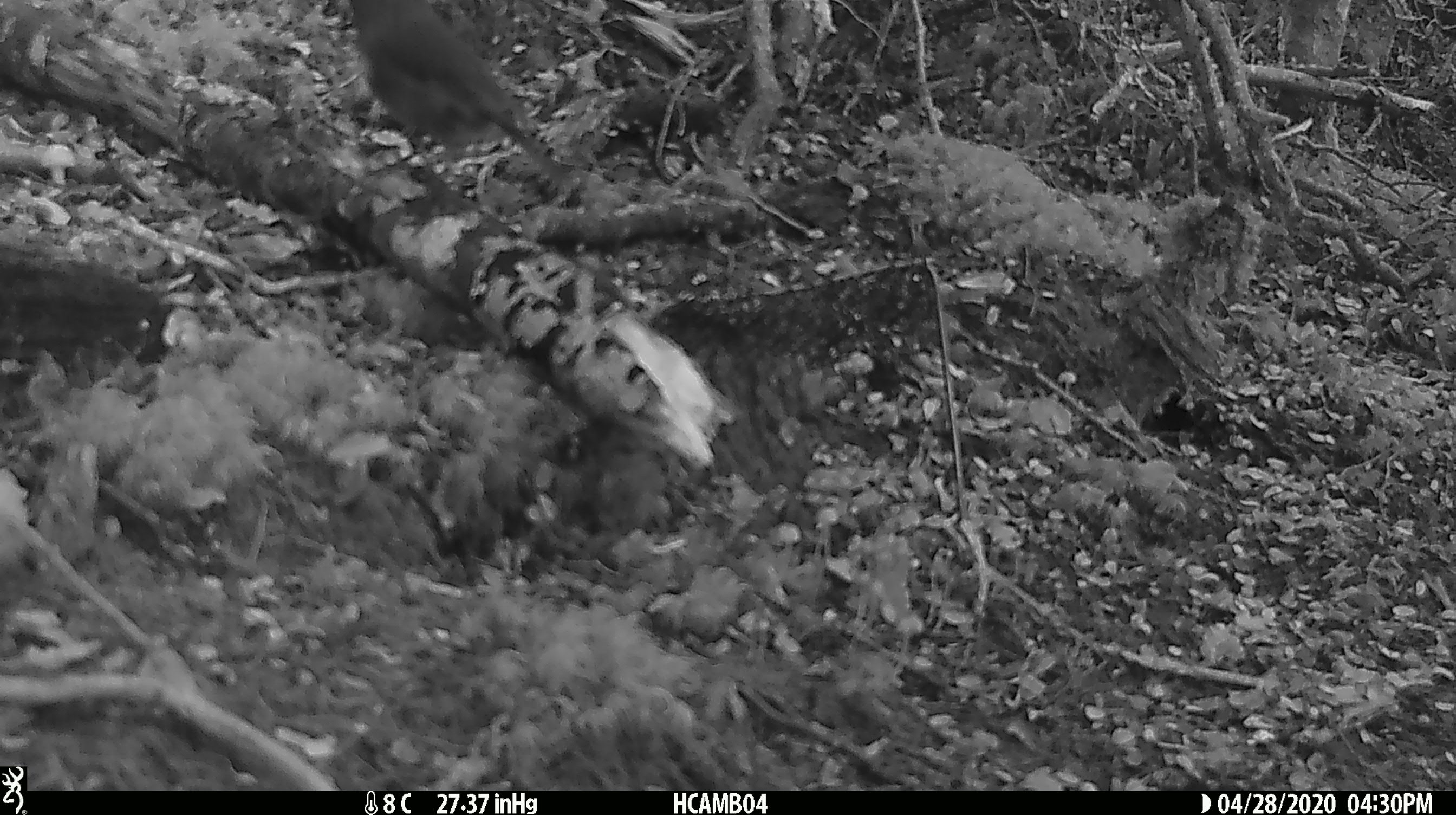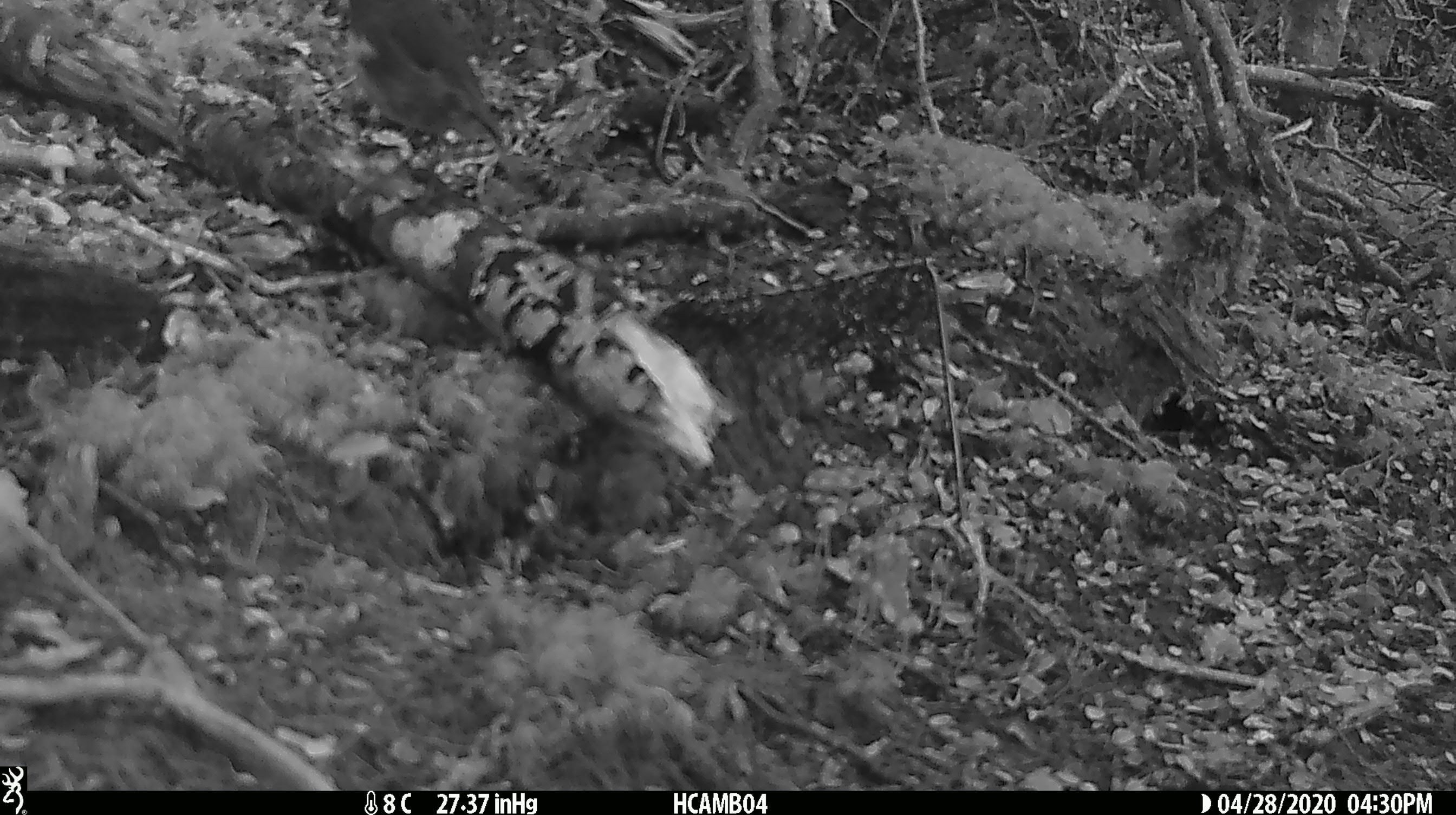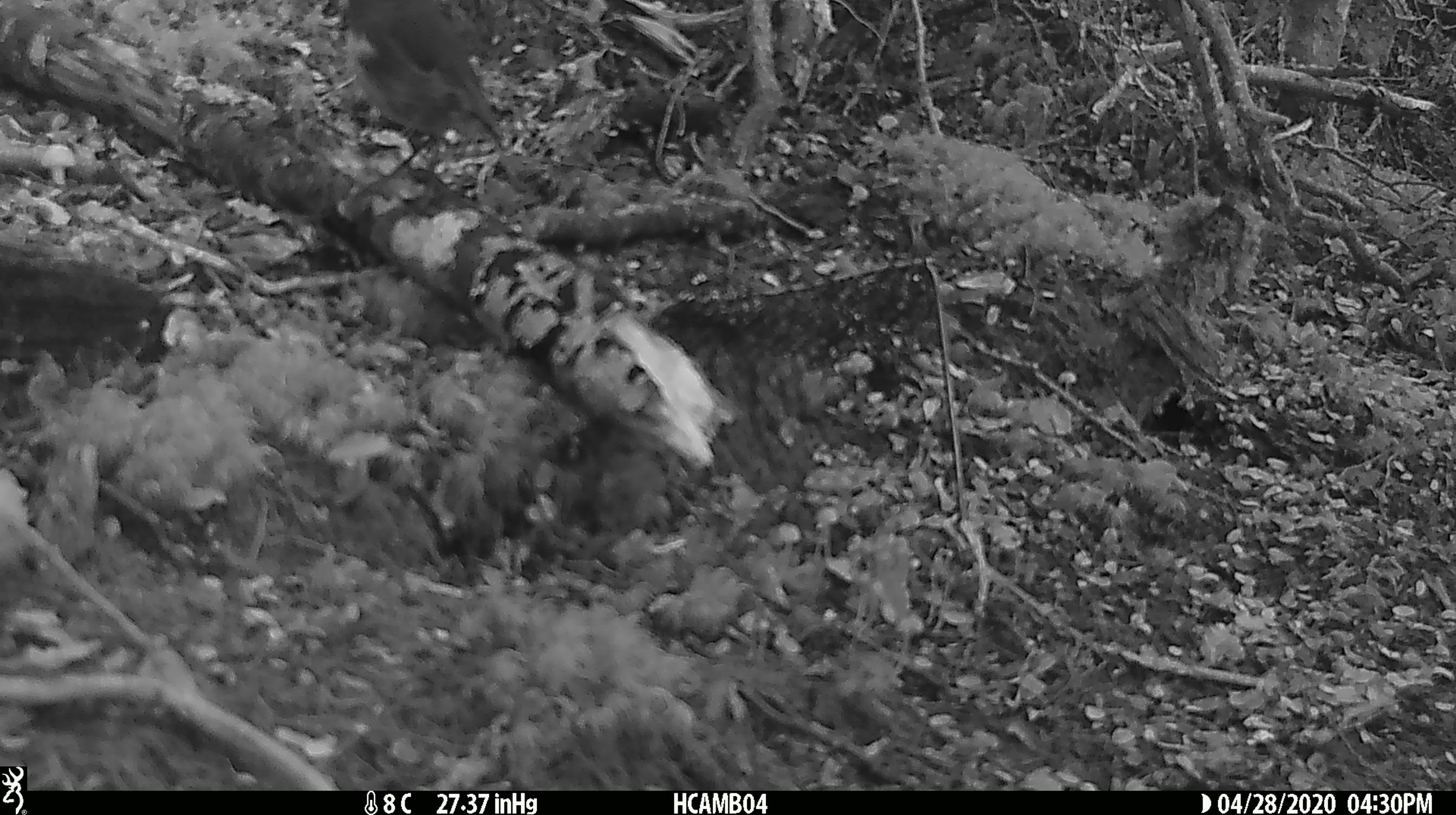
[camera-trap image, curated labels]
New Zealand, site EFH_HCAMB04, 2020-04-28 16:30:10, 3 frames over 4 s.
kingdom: Animalia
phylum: Chordata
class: Aves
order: Passeriformes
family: Petroicidae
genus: Petroica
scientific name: Petroica australis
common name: new zealand robin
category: robin